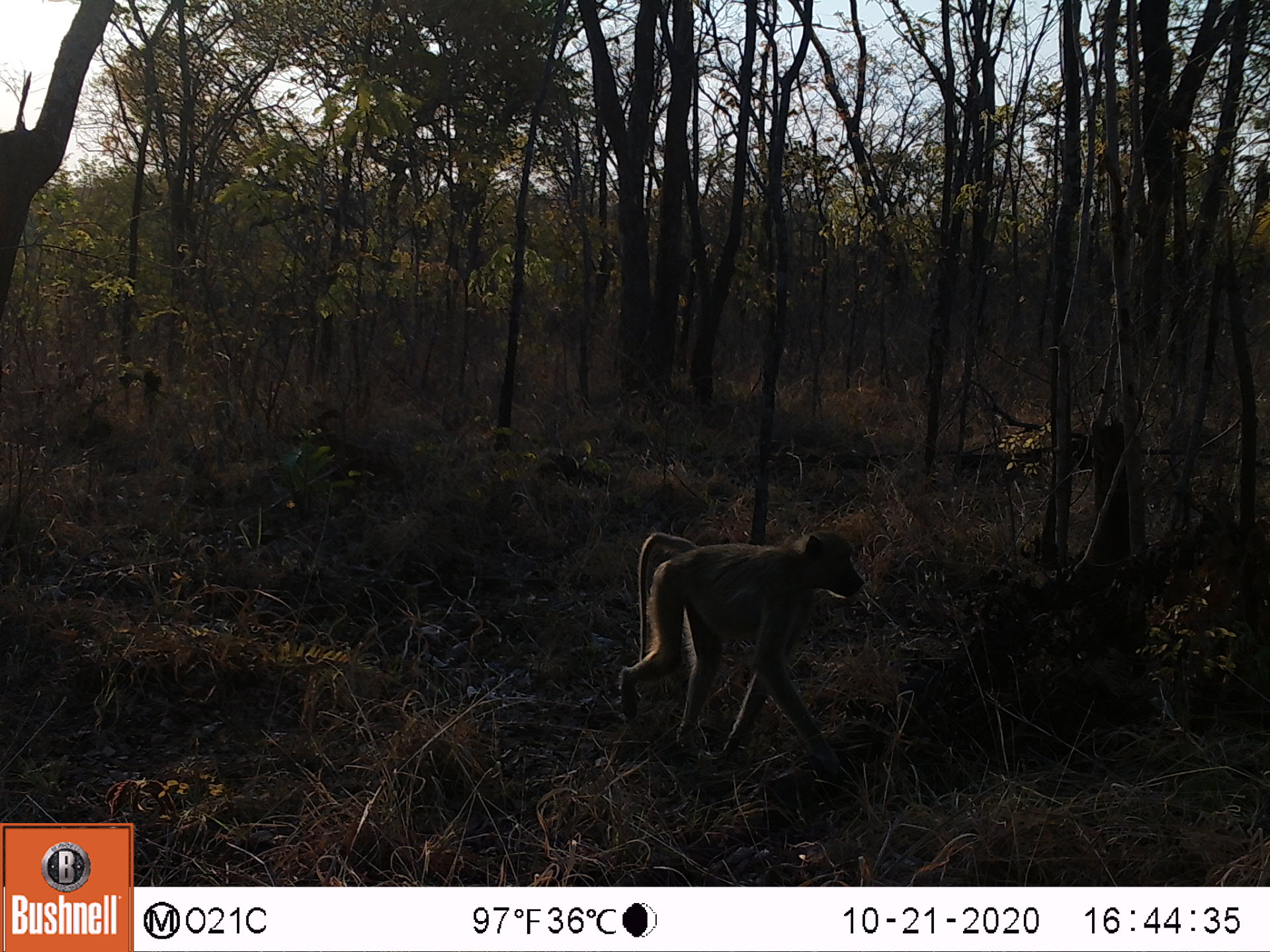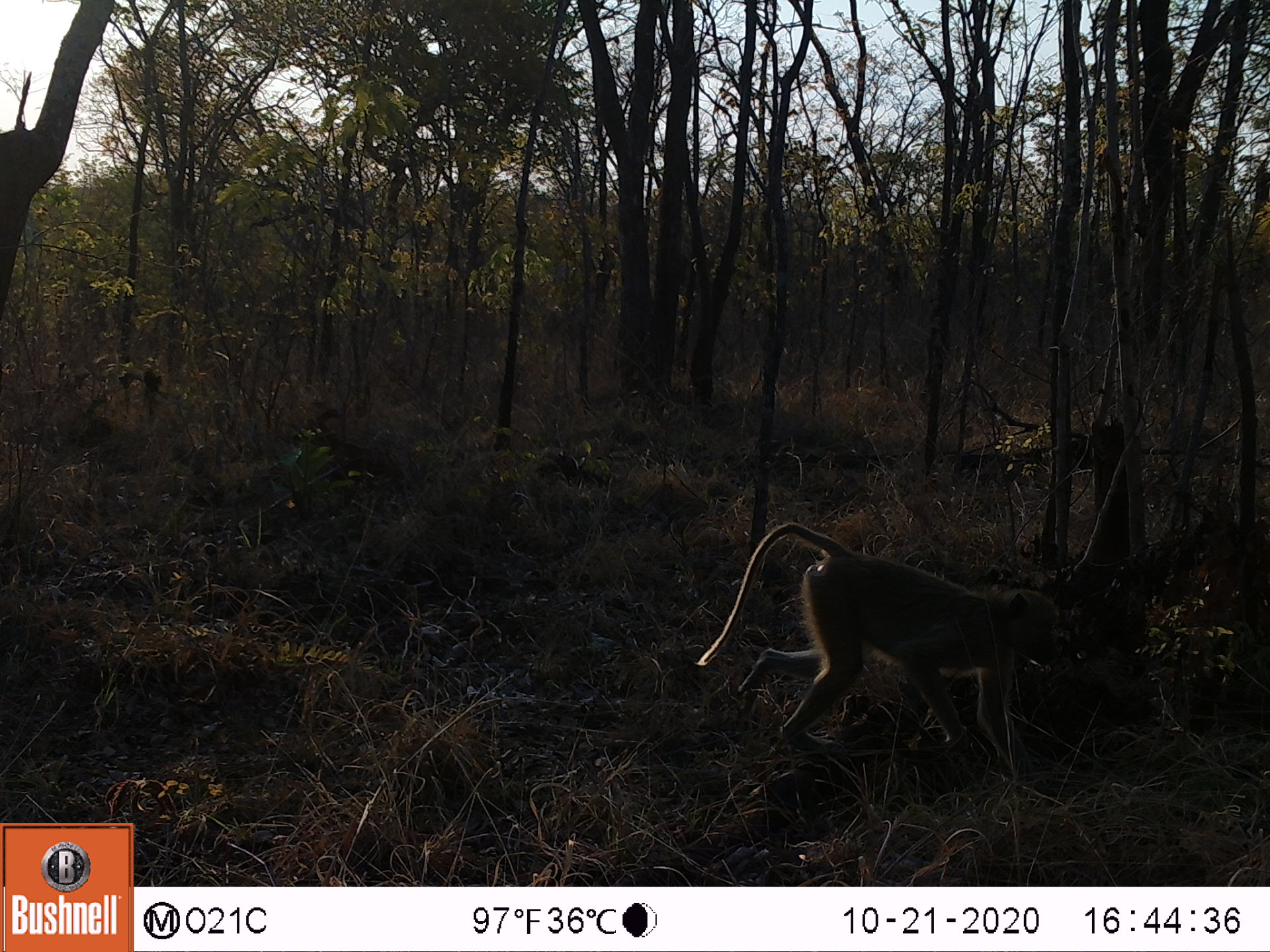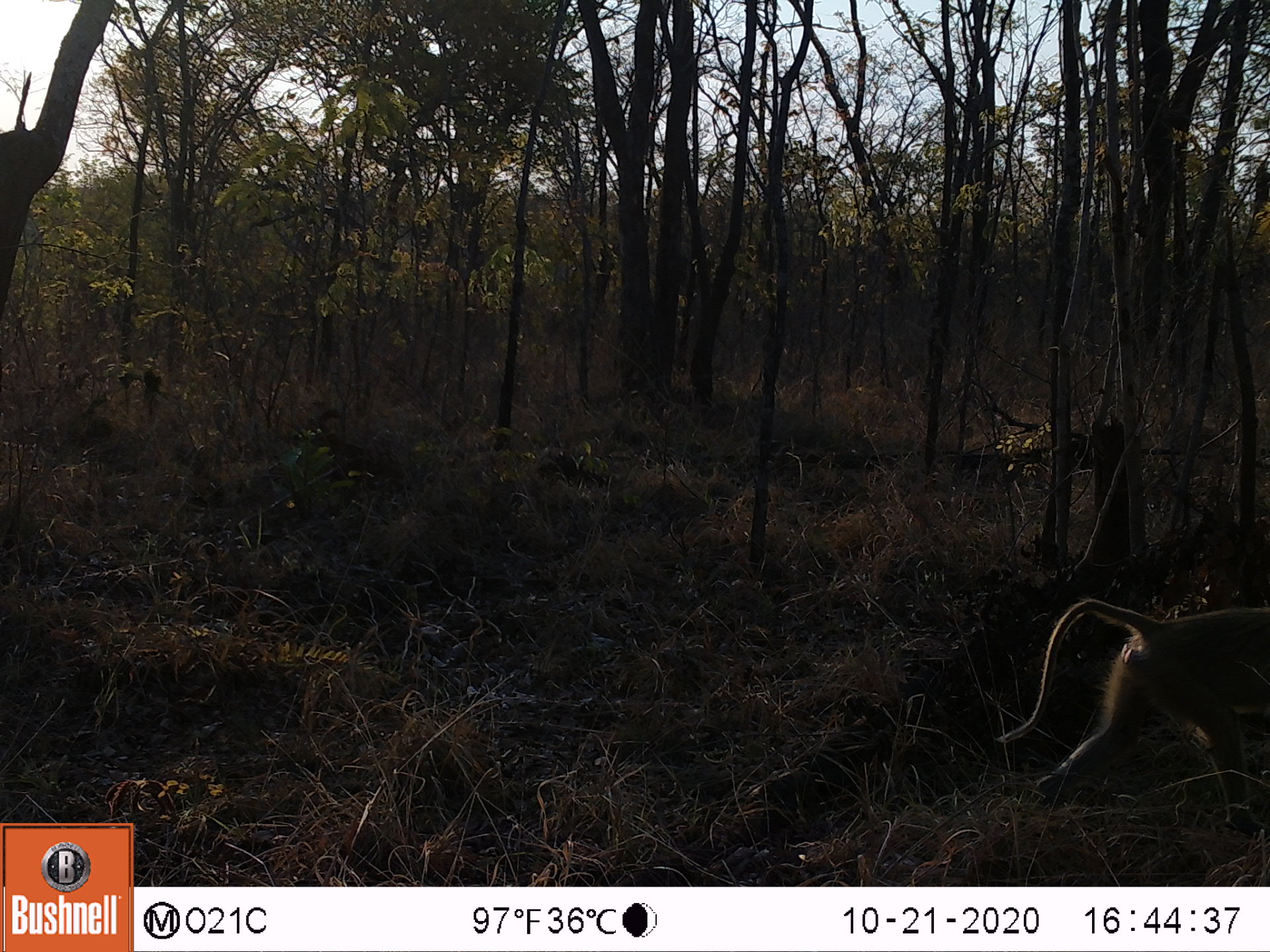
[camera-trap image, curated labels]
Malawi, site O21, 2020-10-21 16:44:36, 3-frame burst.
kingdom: Animalia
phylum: Chordata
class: Mammalia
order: Primates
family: Cercopithecidae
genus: Papio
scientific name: Papio cynocephalus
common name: yellow baboon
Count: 1.